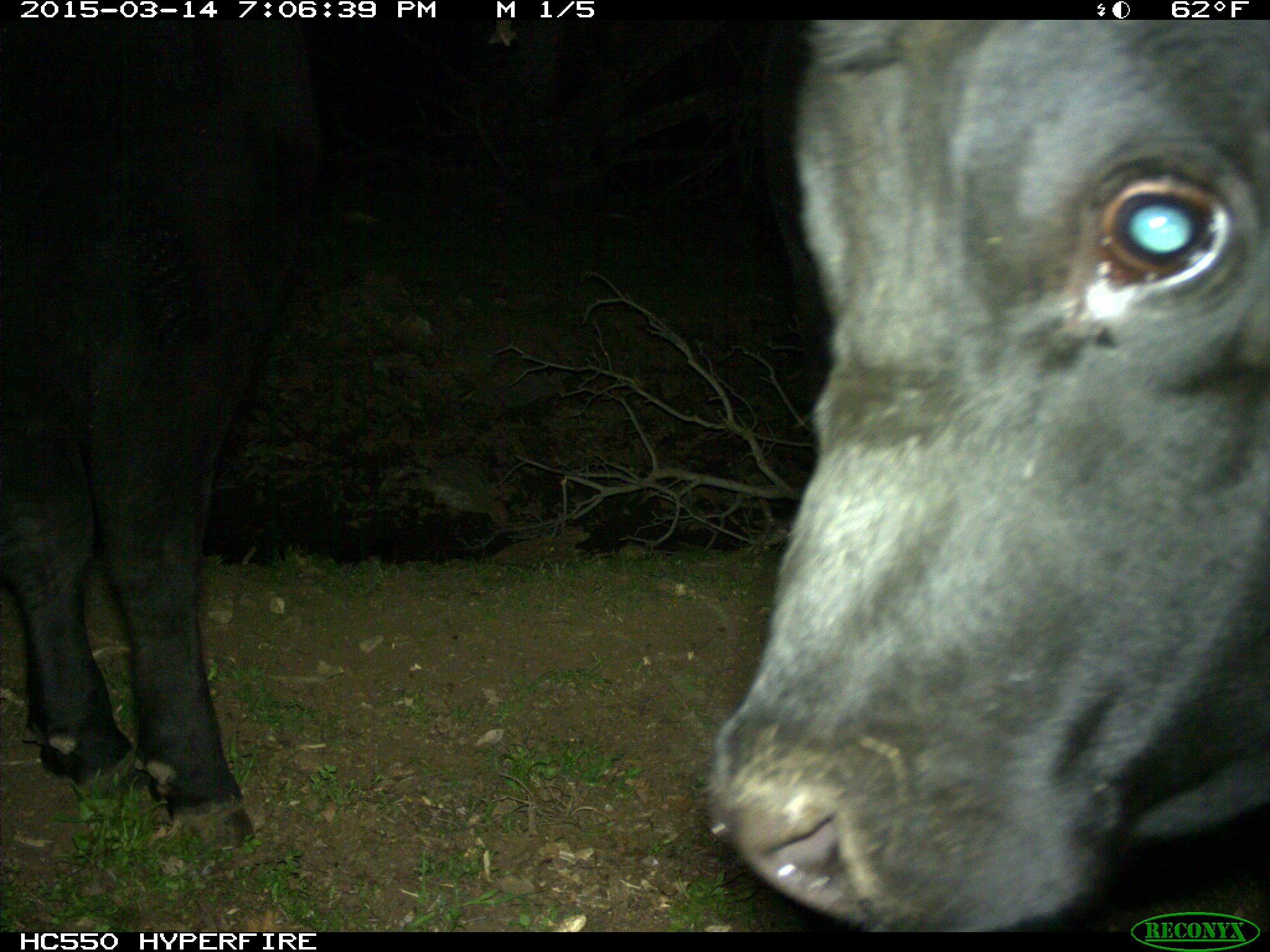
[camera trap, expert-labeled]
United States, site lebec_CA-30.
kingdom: Animalia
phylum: Chordata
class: Mammalia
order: Artiodactyla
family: Bovidae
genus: Bos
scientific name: Bos taurus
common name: domestic cow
Bos taurus (domestic cow).